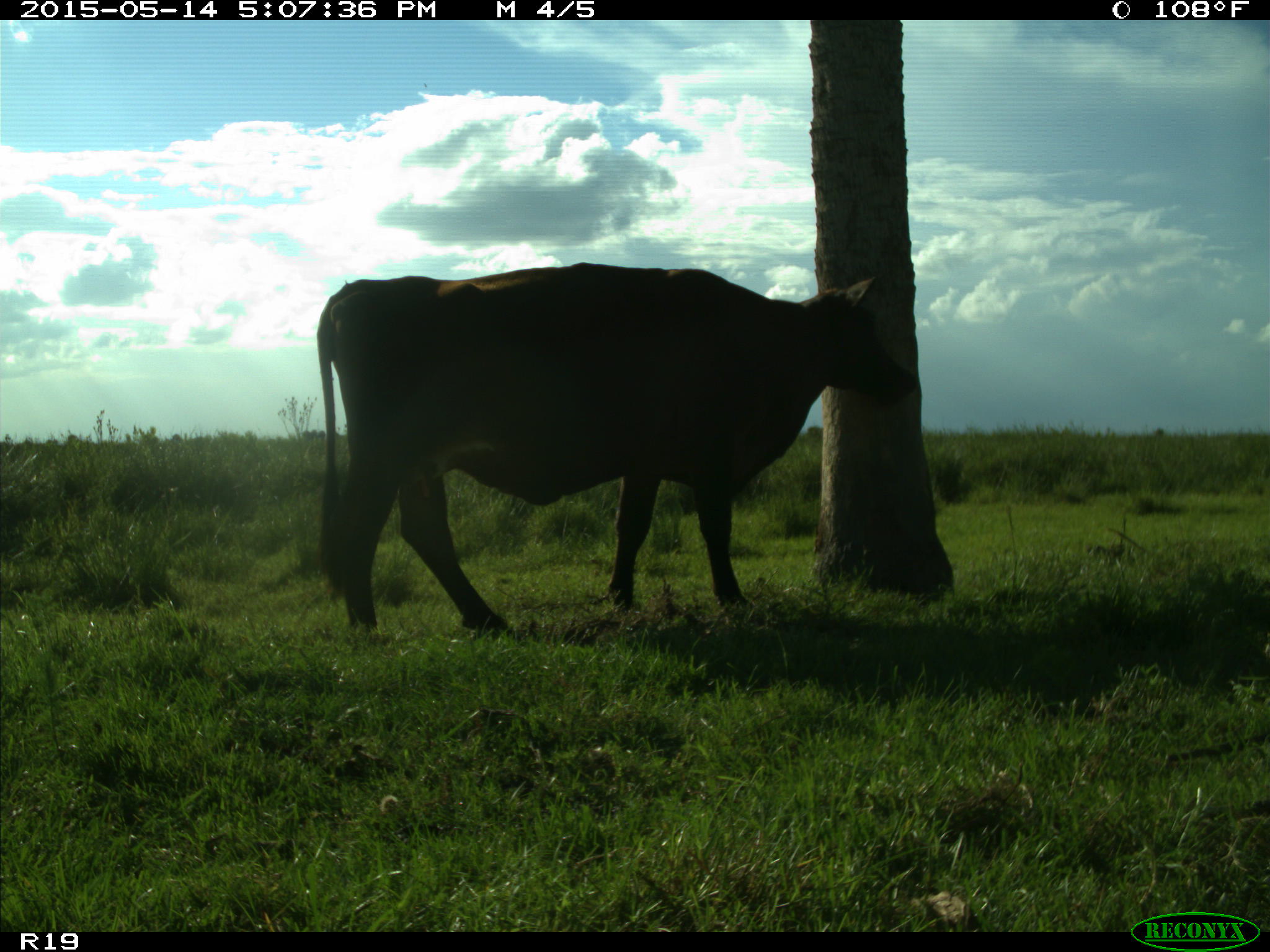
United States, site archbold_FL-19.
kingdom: Animalia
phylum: Chordata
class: Mammalia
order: Artiodactyla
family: Bovidae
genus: Bos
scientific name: Bos taurus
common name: domestic cow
Bos taurus (domestic cow).